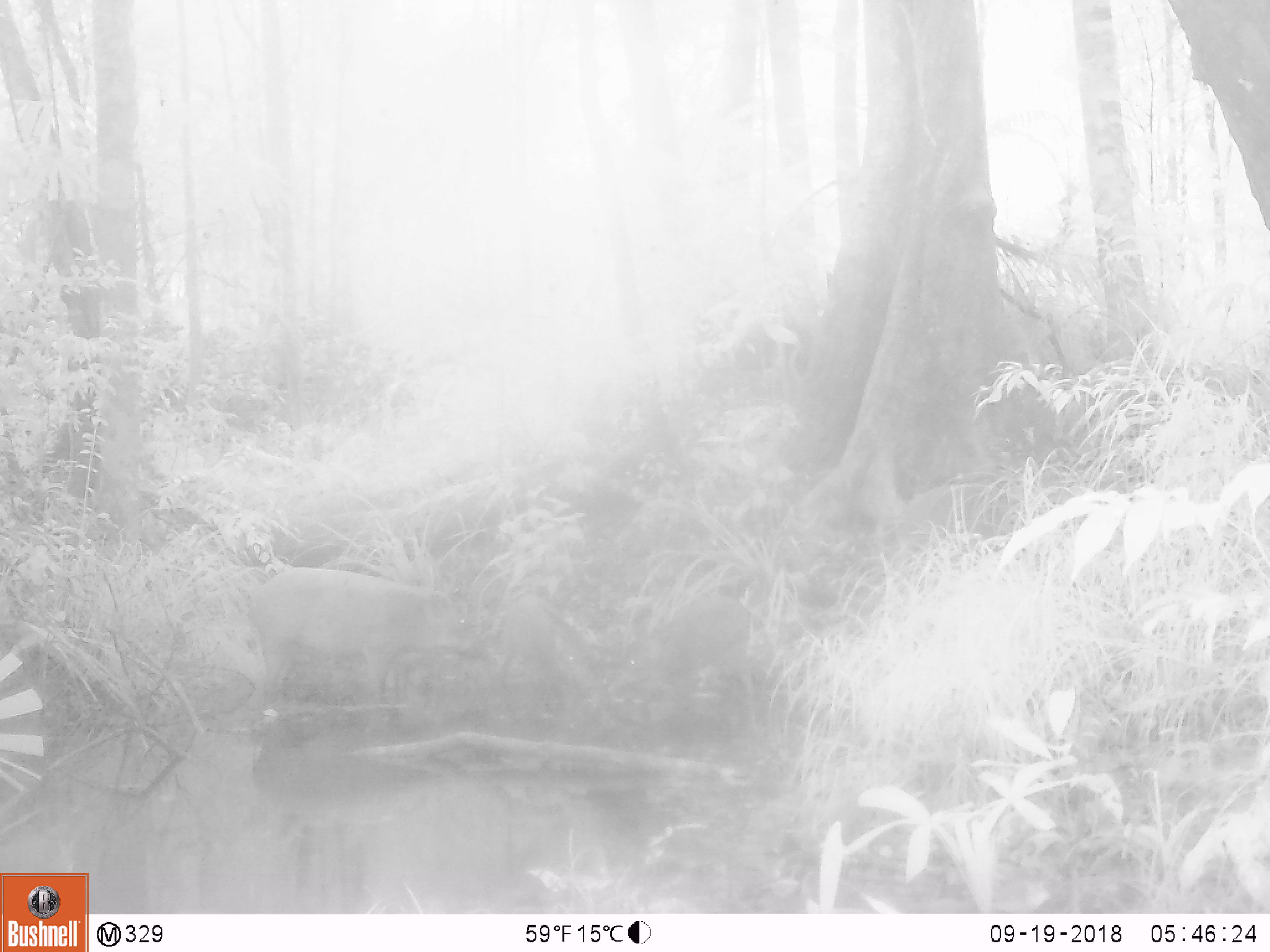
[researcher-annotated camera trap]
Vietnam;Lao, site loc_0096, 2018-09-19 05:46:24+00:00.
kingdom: Animalia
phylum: Chordata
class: Mammalia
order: Artiodactyla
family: Suidae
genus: Sus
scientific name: Sus scrofa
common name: eurasian wild pig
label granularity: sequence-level